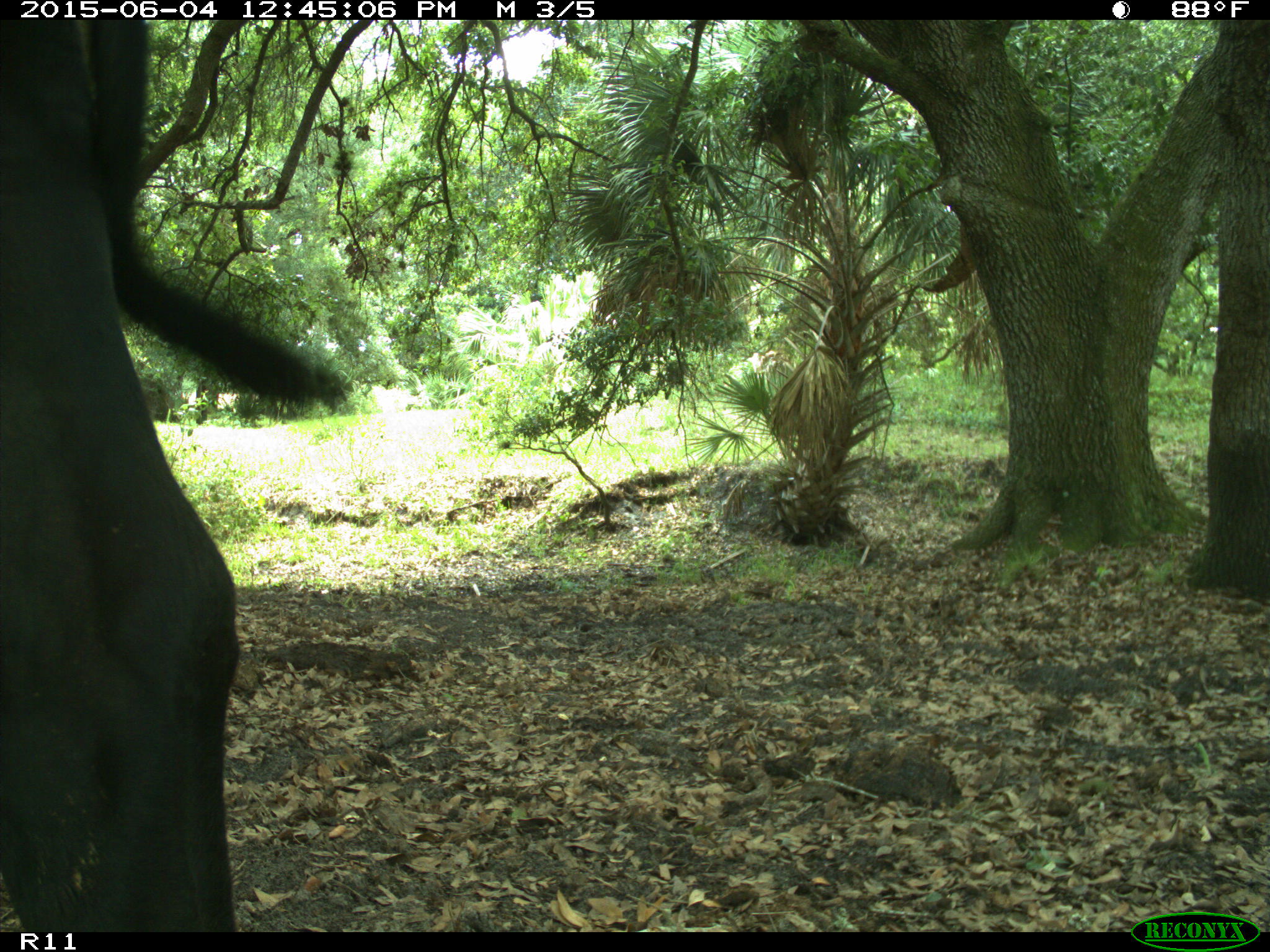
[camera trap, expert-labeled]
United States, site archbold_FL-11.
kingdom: Animalia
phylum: Chordata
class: Mammalia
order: Artiodactyla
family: Bovidae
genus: Bos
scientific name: Bos taurus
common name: domestic cow